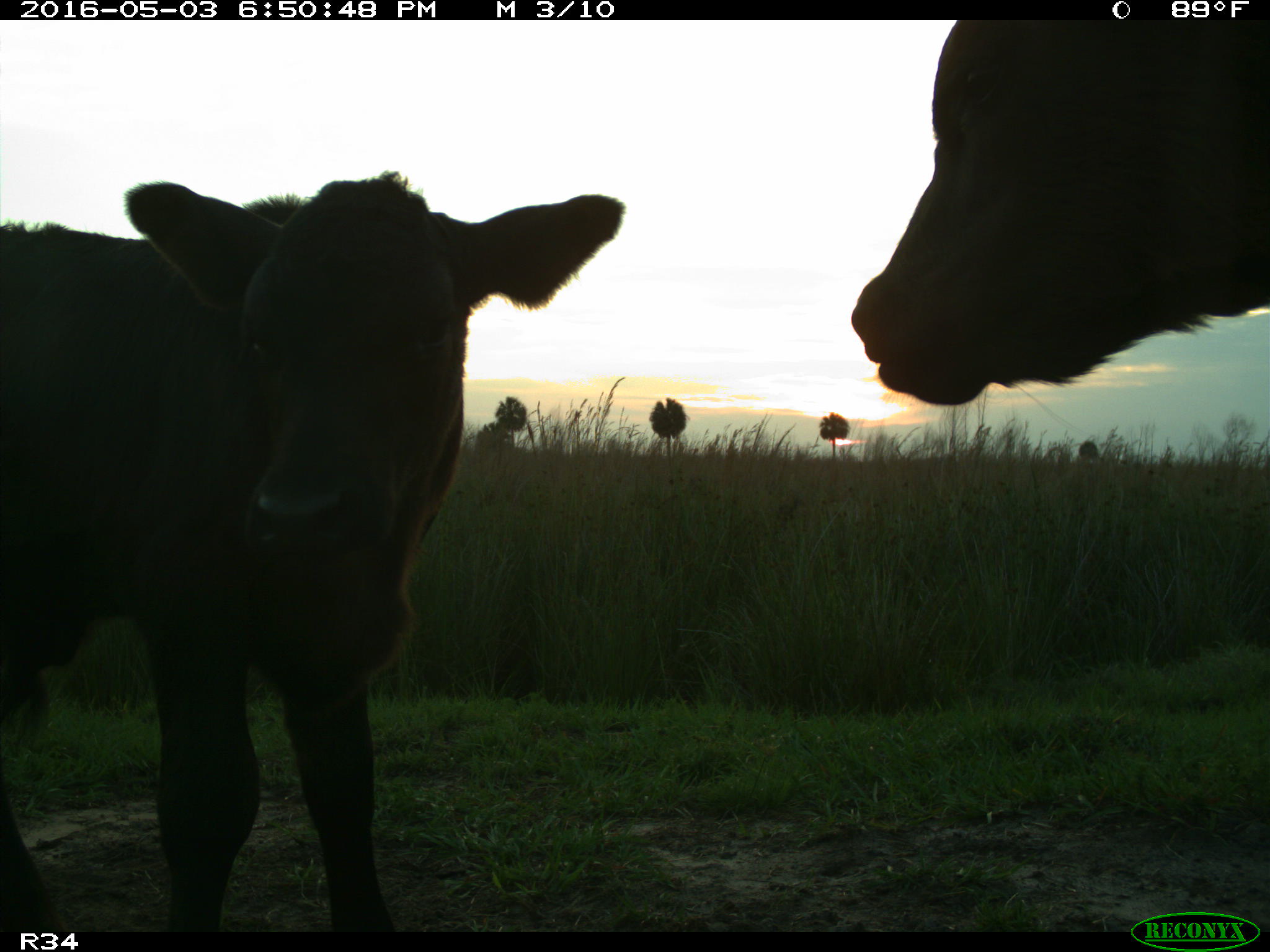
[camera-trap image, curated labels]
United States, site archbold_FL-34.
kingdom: Animalia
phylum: Chordata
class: Mammalia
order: Artiodactyla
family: Bovidae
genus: Bos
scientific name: Bos taurus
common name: domestic cow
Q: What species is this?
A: Bos taurus (domestic cow).